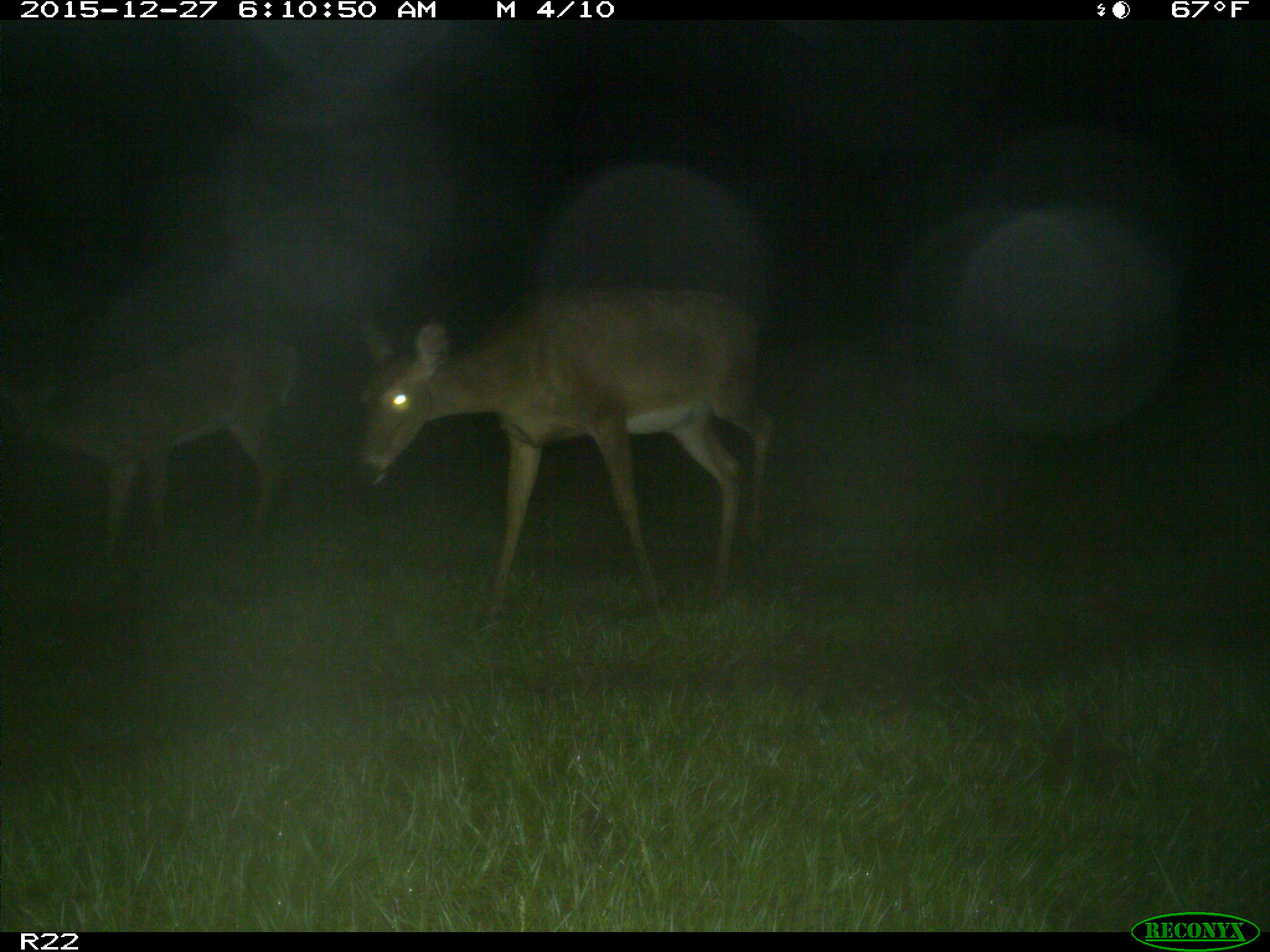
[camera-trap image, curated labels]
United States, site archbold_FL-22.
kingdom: Animalia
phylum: Chordata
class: Mammalia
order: Artiodactyla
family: Cervidae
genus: Odocoileus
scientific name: Odocoileus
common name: deer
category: unidentified deer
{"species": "unidentified deer (deer) (Odocoileus)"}